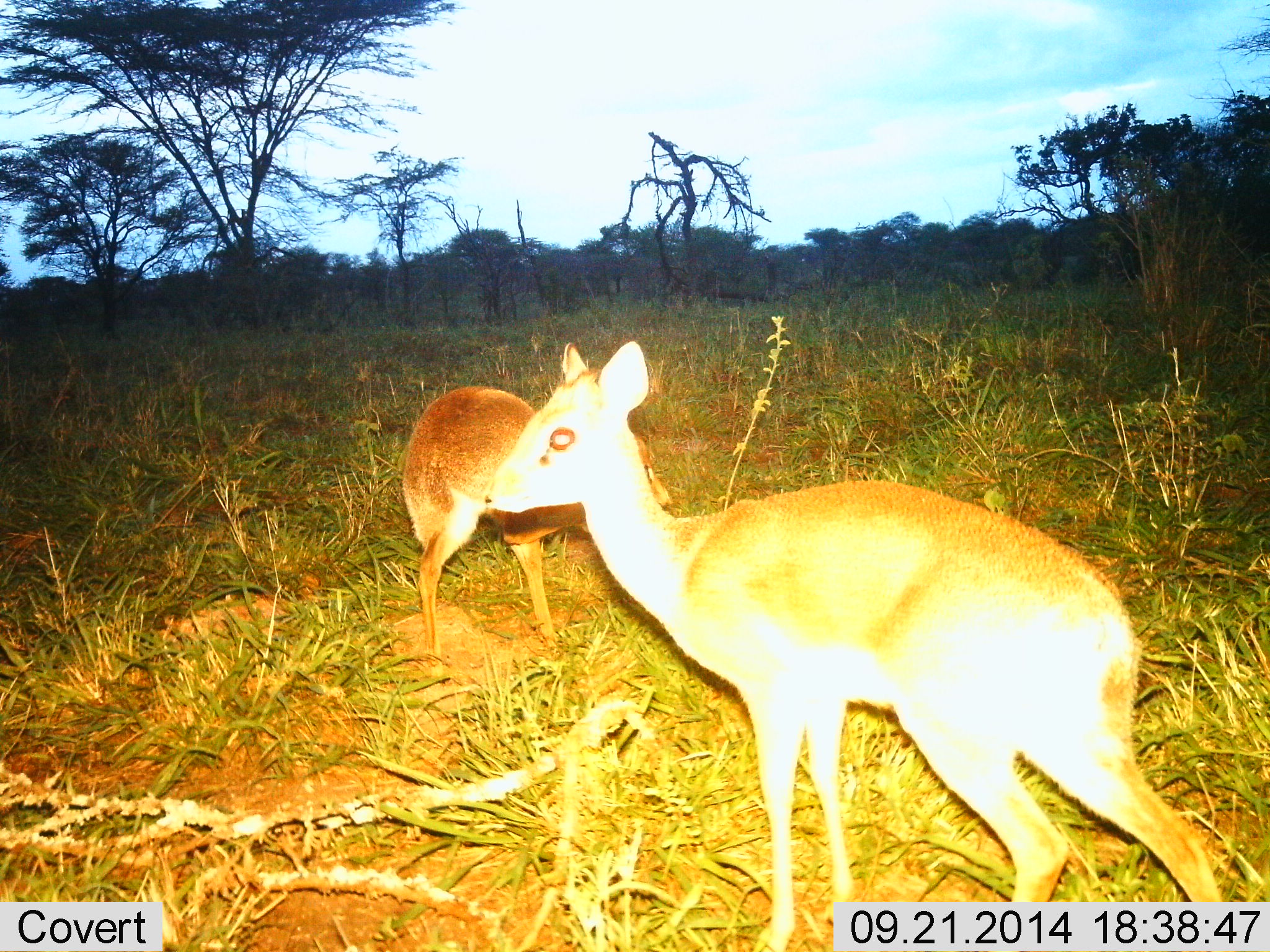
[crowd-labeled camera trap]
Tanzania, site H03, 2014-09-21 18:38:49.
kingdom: Animalia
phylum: Chordata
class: Mammalia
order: Artiodactyla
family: Bovidae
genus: Madoqua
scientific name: Madoqua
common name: dikdik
Dikdik (Madoqua), count 2. Behavior (volunteer vote fractions): standing 83%, resting 0%, moving 8%, interacting 0%. Young present (vote fraction): 17%. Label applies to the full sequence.